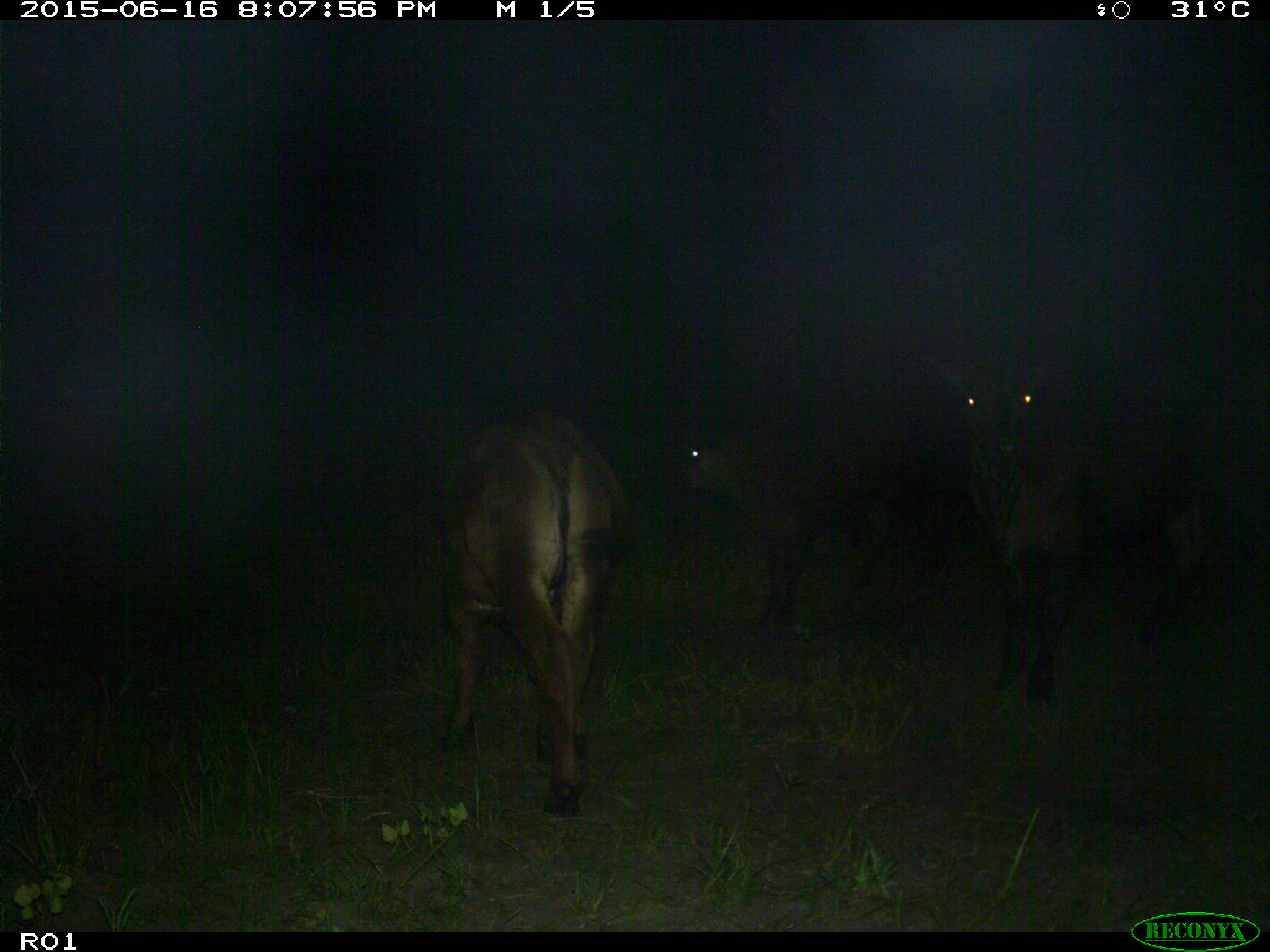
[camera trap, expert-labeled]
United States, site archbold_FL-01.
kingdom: Animalia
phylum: Chordata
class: Mammalia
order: Artiodactyla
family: Bovidae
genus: Bos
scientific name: Bos taurus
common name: domestic cow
Bos taurus (domestic cow).